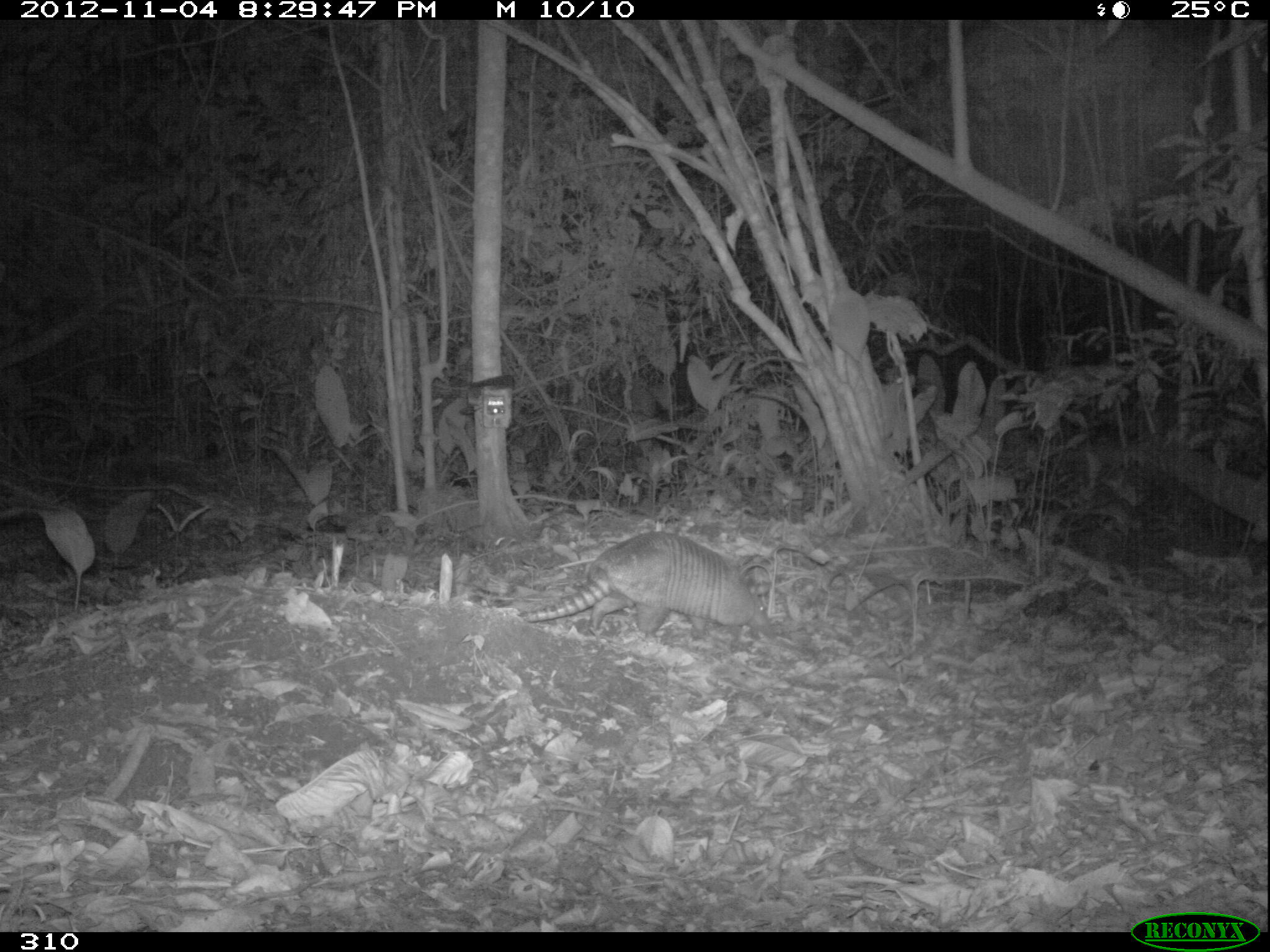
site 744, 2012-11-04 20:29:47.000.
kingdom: Animalia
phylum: Chordata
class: Mammalia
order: Cingulata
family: Dasypodidae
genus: Dasypus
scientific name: Dasypus novemcinctus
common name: nine-banded armadillo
Dasypus novemcinctus (nine-banded armadillo).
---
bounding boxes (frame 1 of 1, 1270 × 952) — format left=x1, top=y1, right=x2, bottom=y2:
dasypus novemcinctus: left=521, top=531, right=769, bottom=639